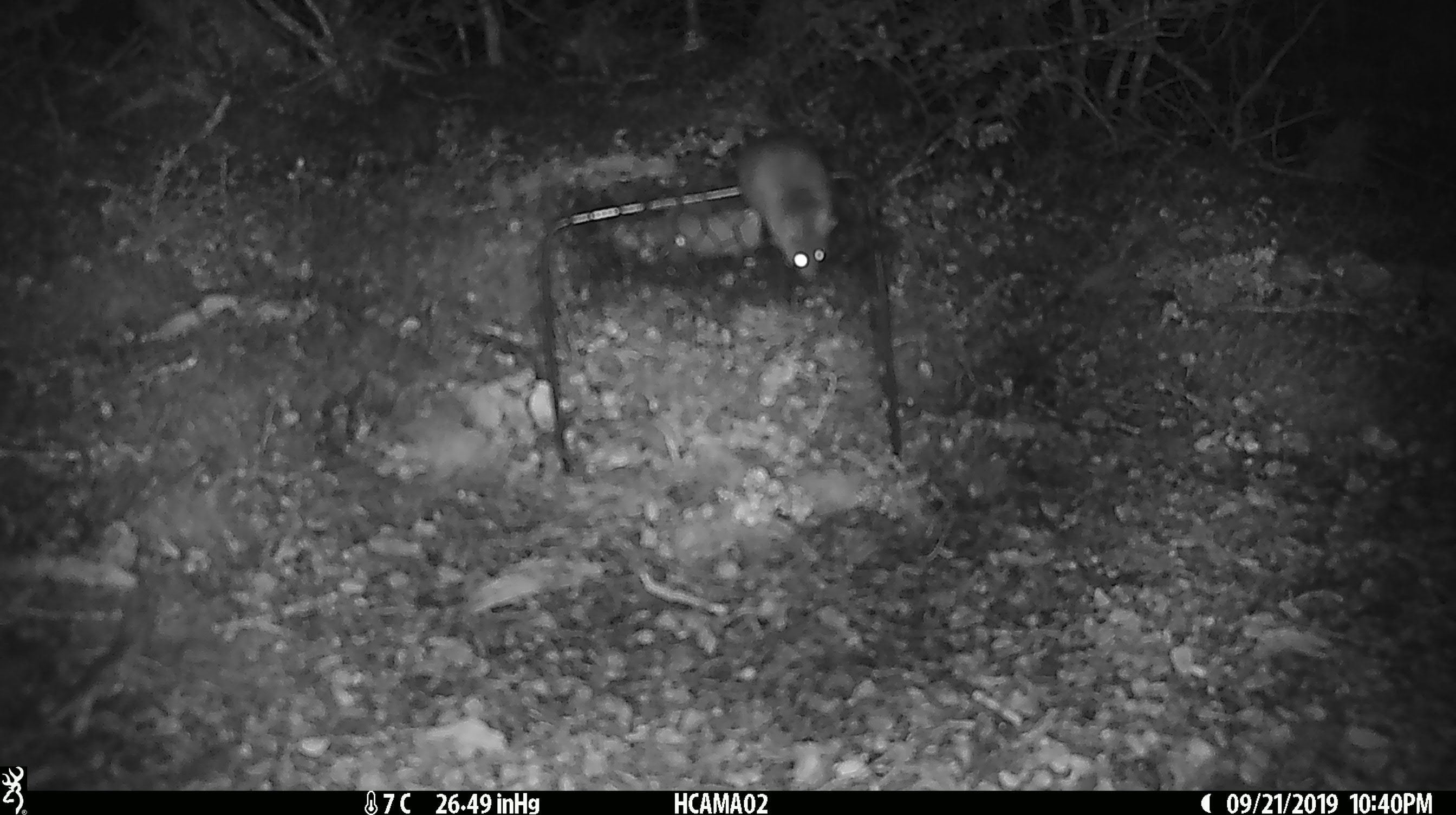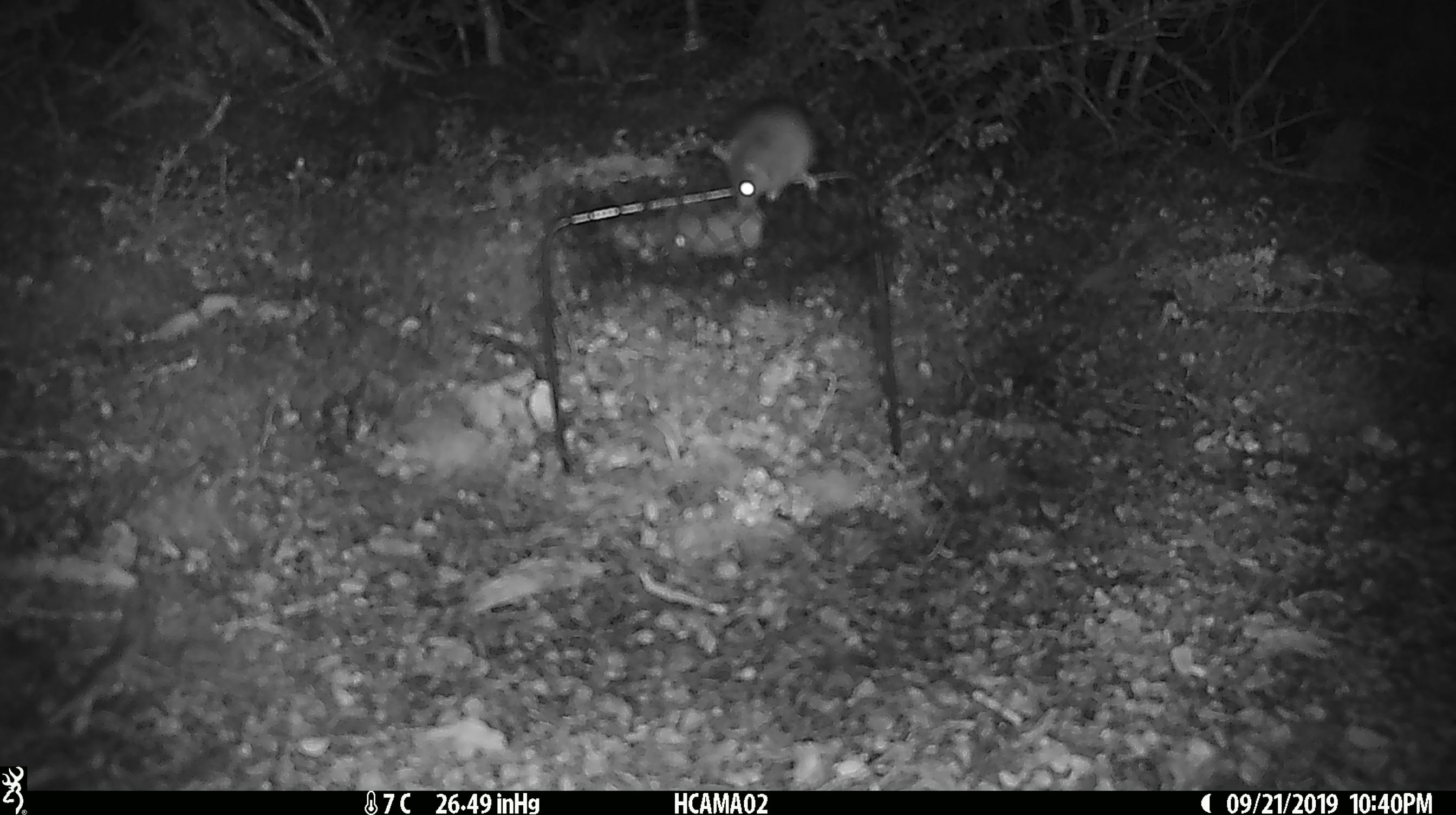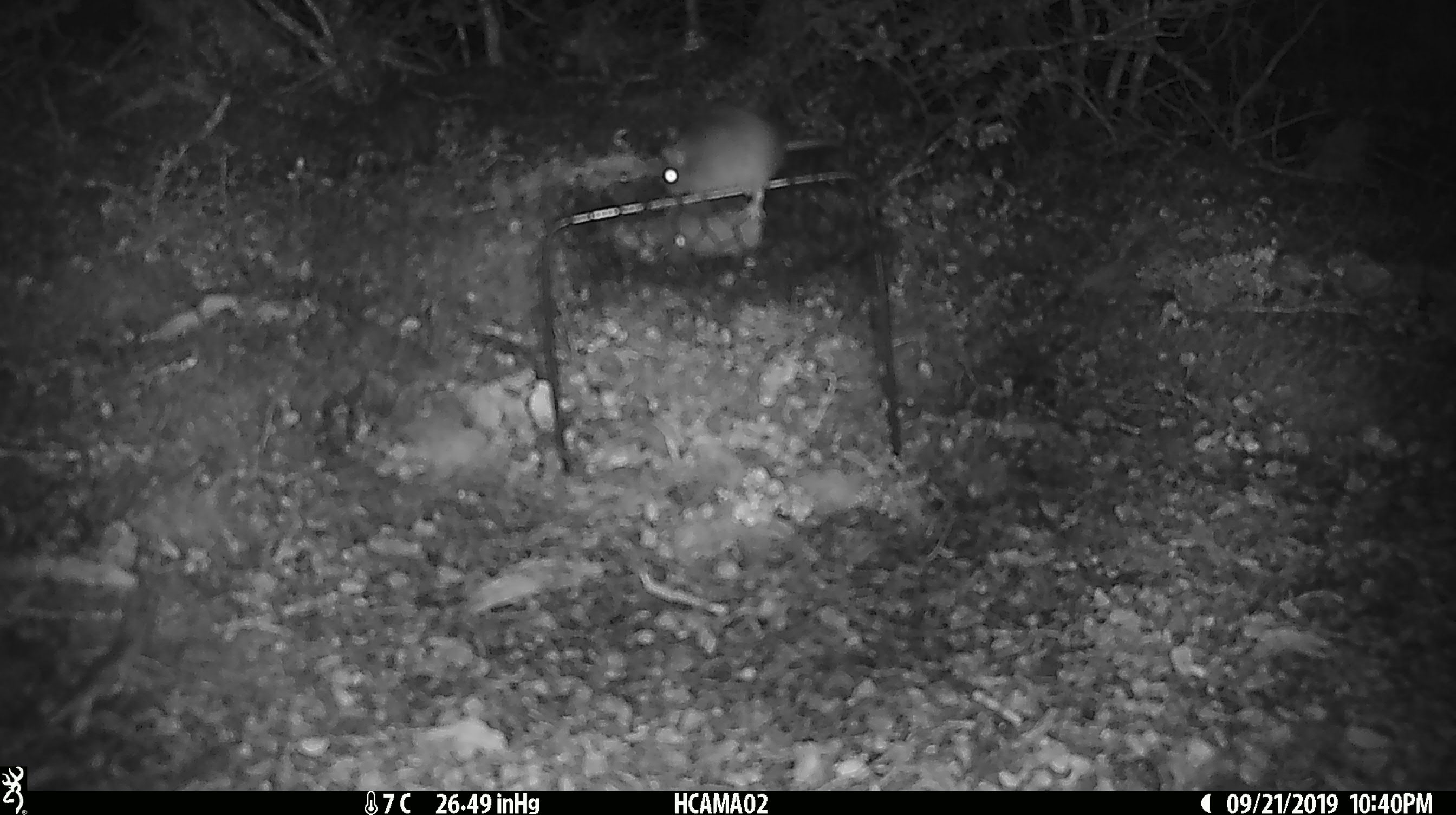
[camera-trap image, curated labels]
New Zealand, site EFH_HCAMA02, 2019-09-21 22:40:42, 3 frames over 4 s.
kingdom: Animalia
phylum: Chordata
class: Mammalia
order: Rodentia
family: Muridae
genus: Mus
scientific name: Mus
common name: mouse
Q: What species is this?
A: Mouse (Mus).